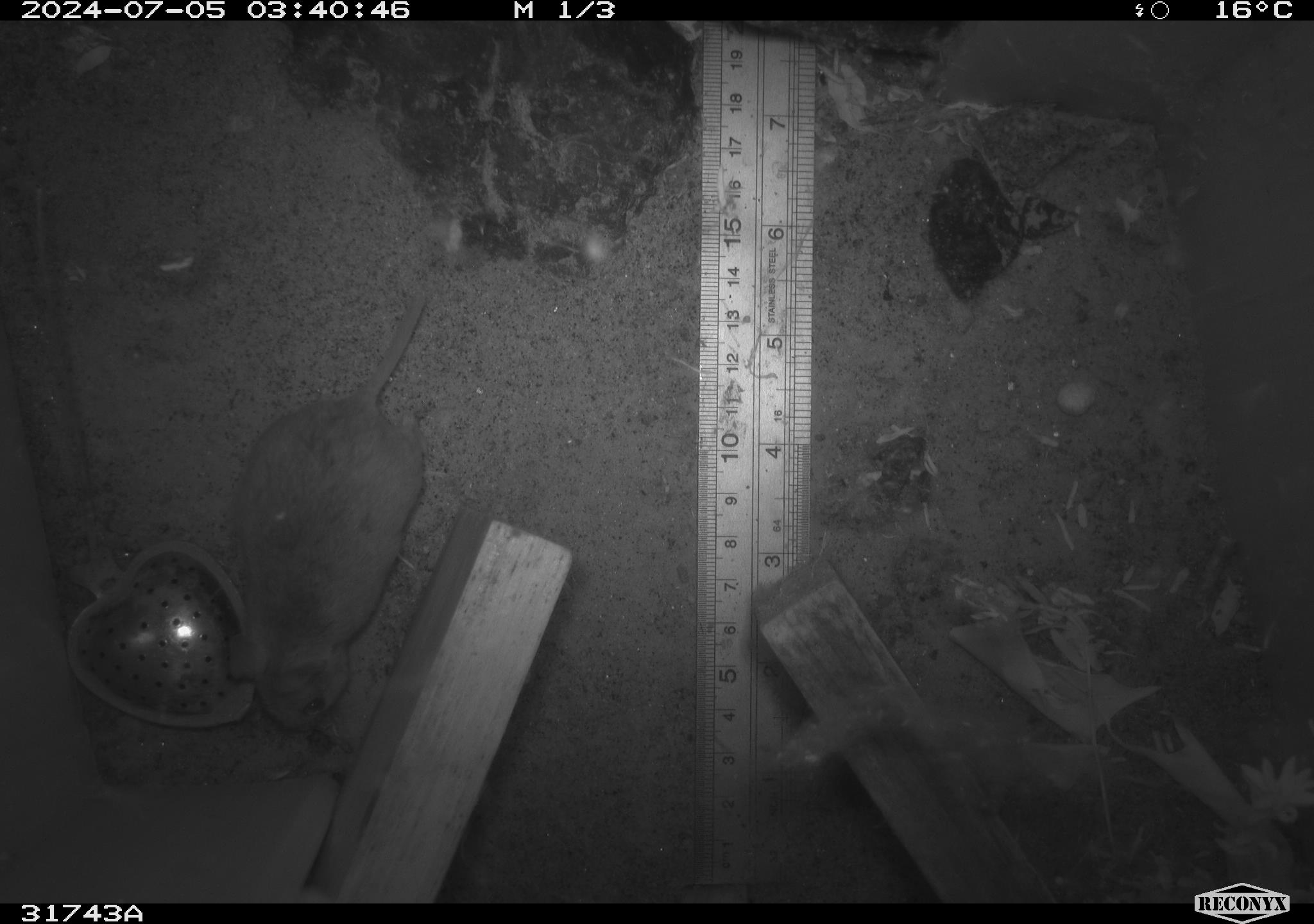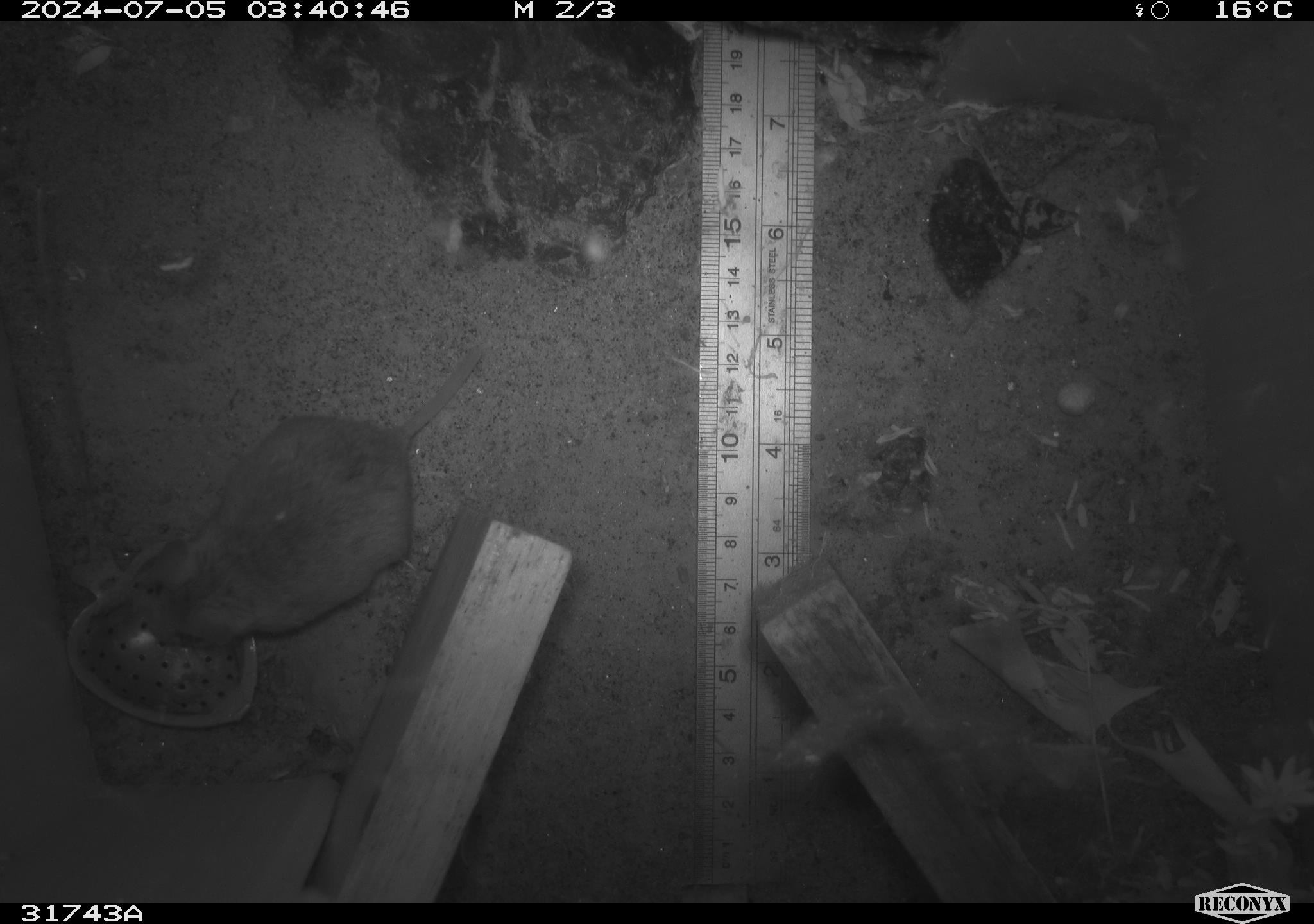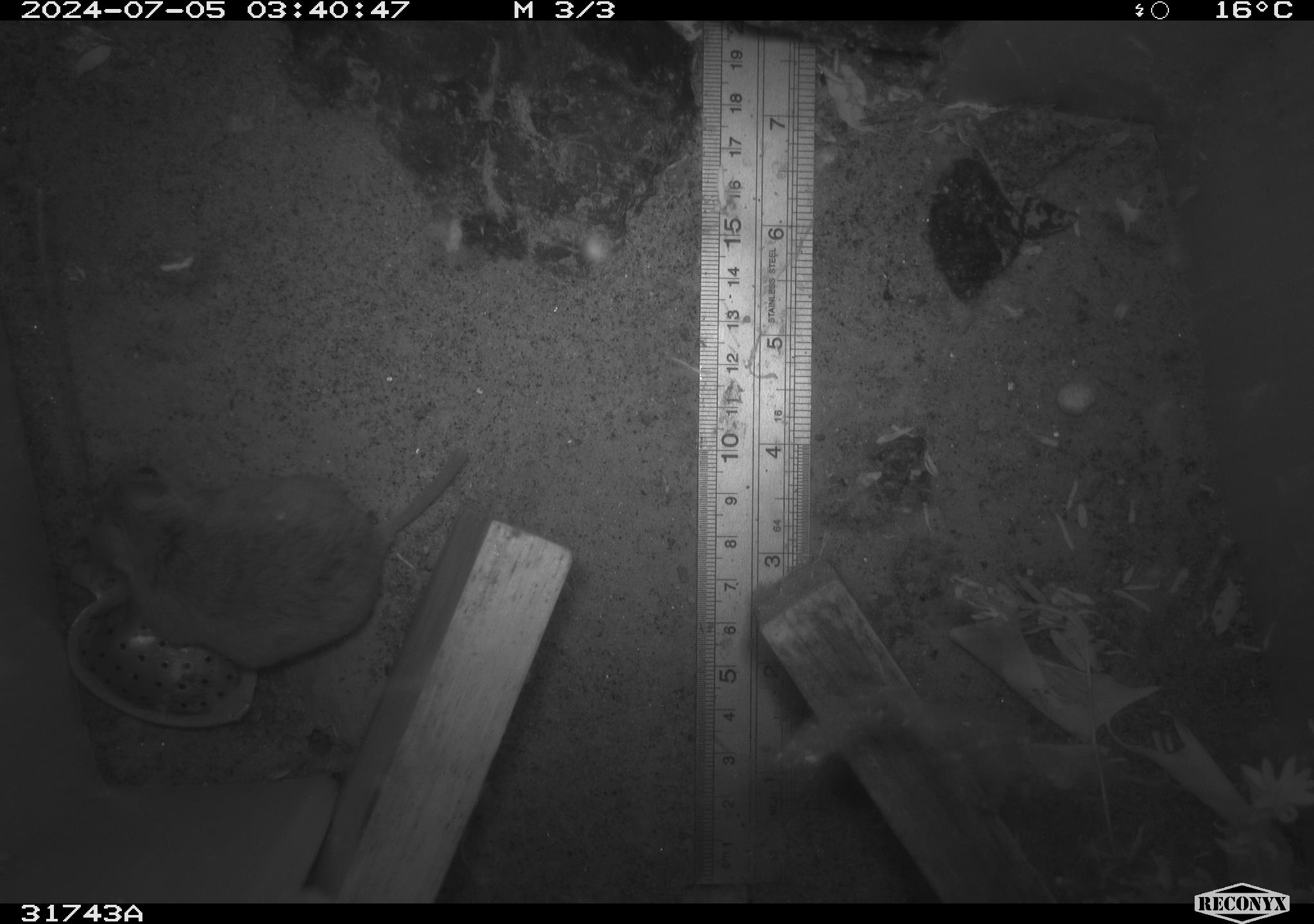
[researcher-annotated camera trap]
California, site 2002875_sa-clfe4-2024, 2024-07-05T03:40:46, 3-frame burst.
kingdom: Animalia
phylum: Chordata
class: Mammalia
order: Rodentia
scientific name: Rodentia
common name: rodent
Rodent (Rodentia).